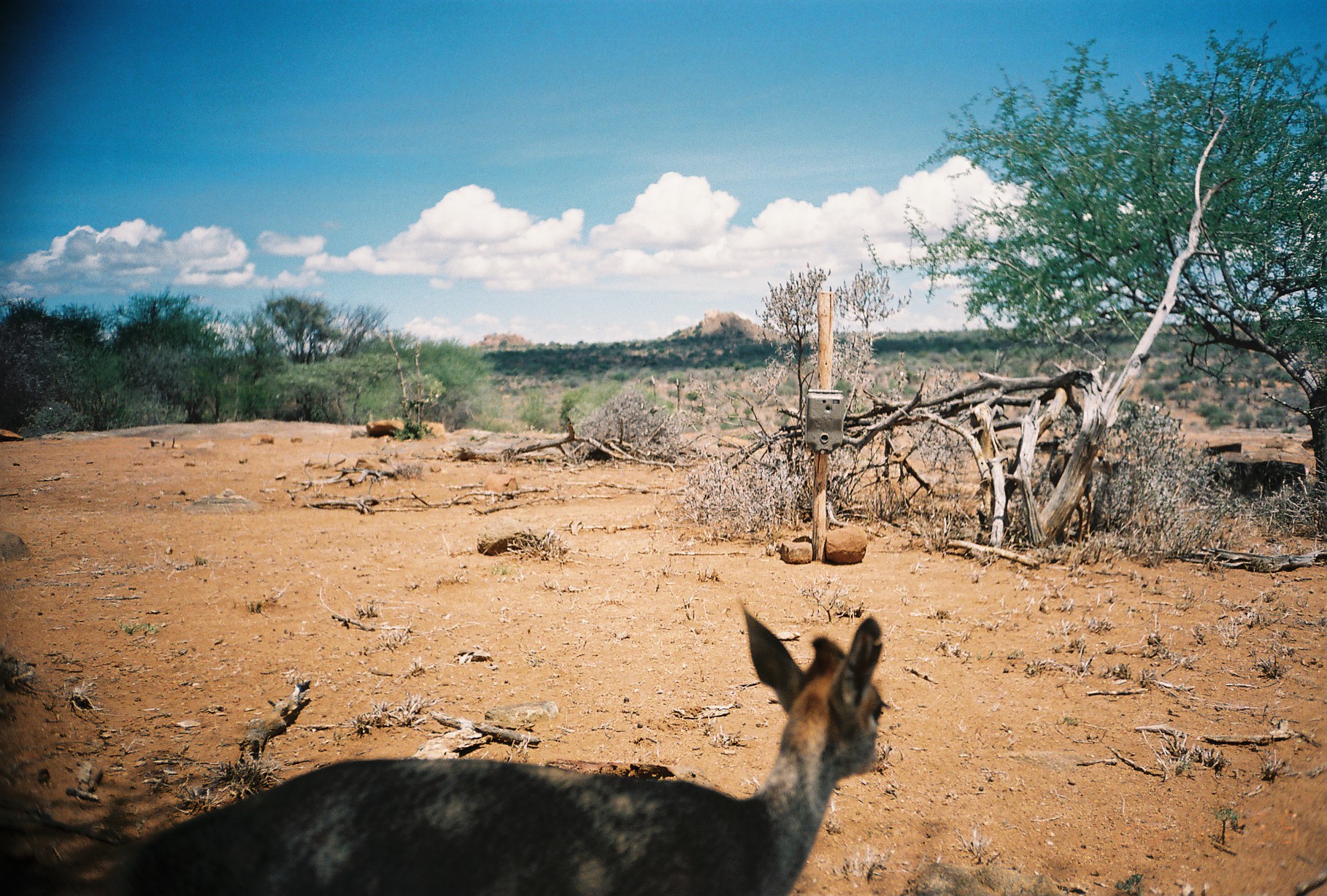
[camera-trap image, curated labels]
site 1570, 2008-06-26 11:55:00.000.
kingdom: Animalia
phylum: Chordata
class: Mammalia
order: Artiodactyla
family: Bovidae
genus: Madoqua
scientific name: Madoqua guentheri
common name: günther's dik-dik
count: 1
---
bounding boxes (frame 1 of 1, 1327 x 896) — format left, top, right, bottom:
madoqua guentheri: 96, 604, 882, 894